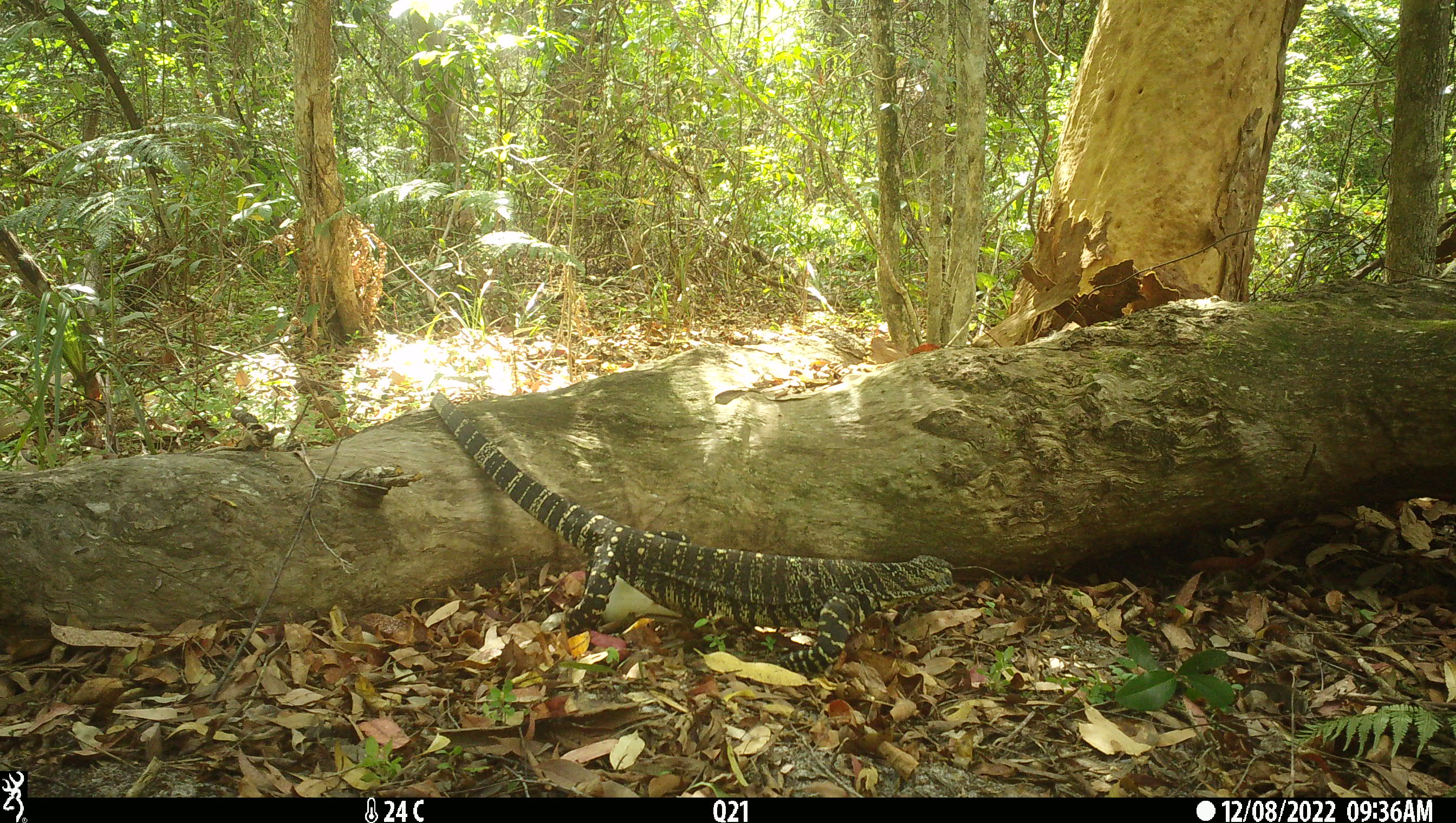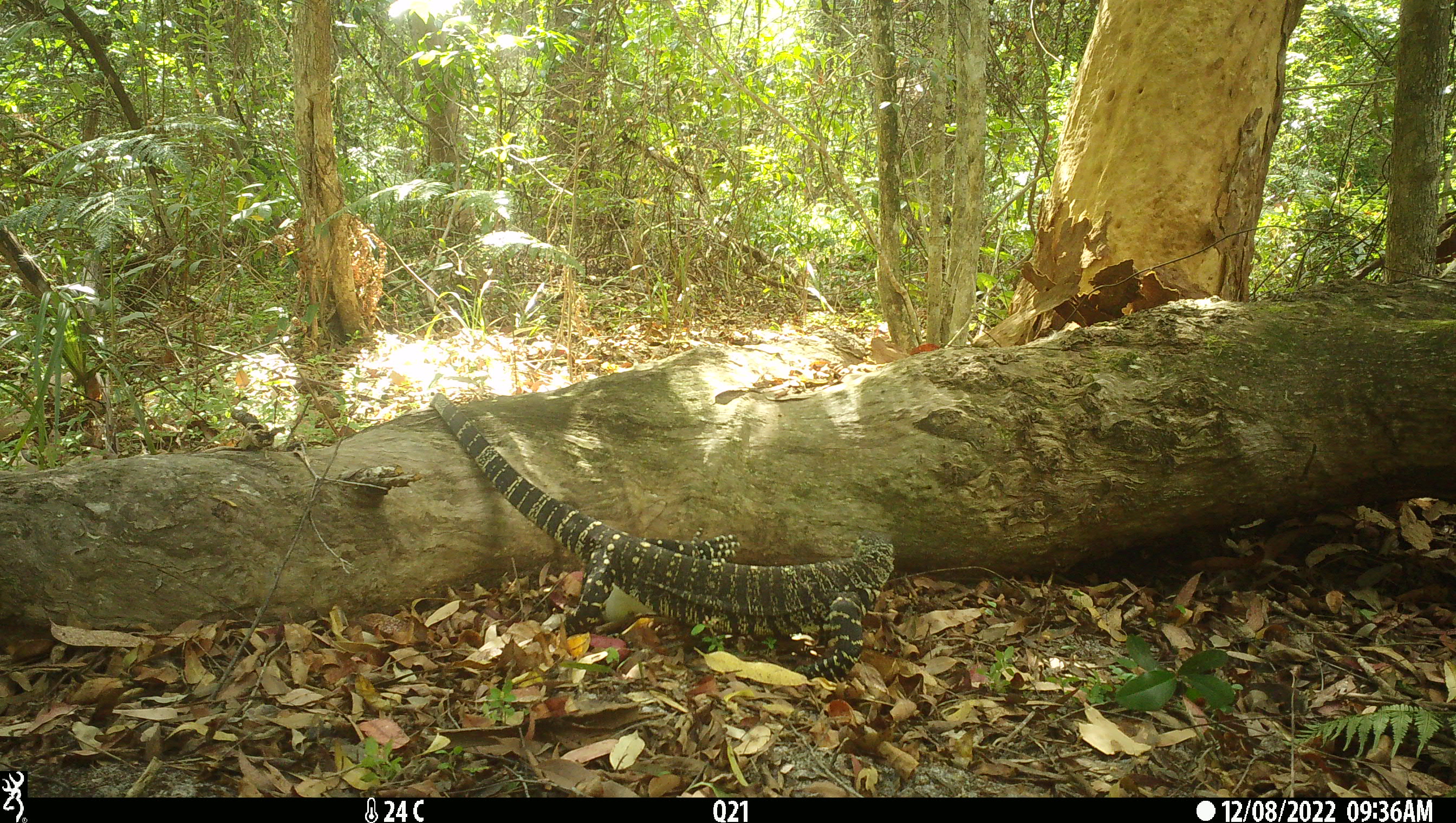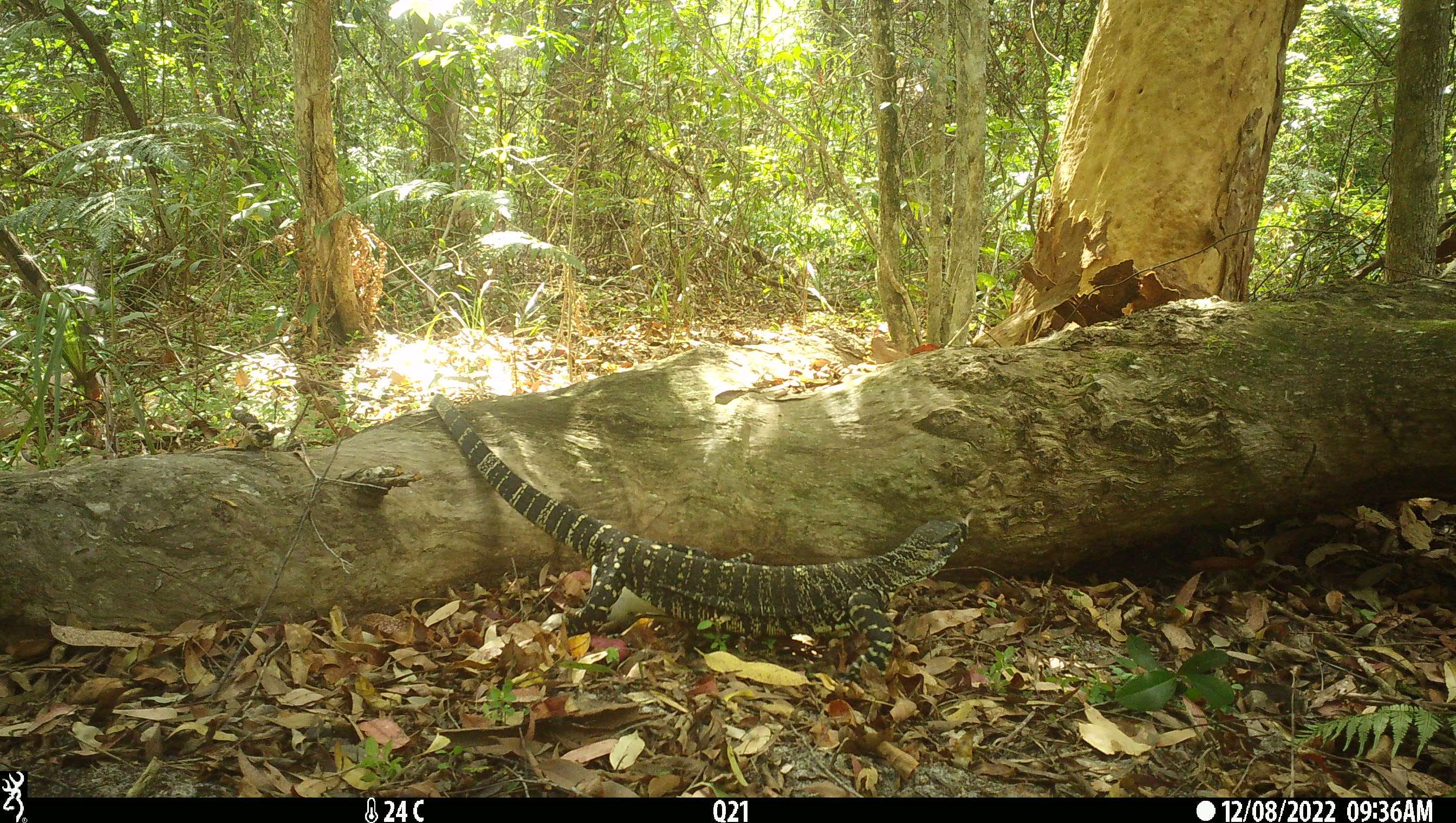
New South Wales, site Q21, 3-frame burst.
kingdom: Animalia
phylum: Chordata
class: Reptilia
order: Squamata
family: Varanidae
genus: Varanus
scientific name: Varanus varius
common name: lace monitor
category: goanna